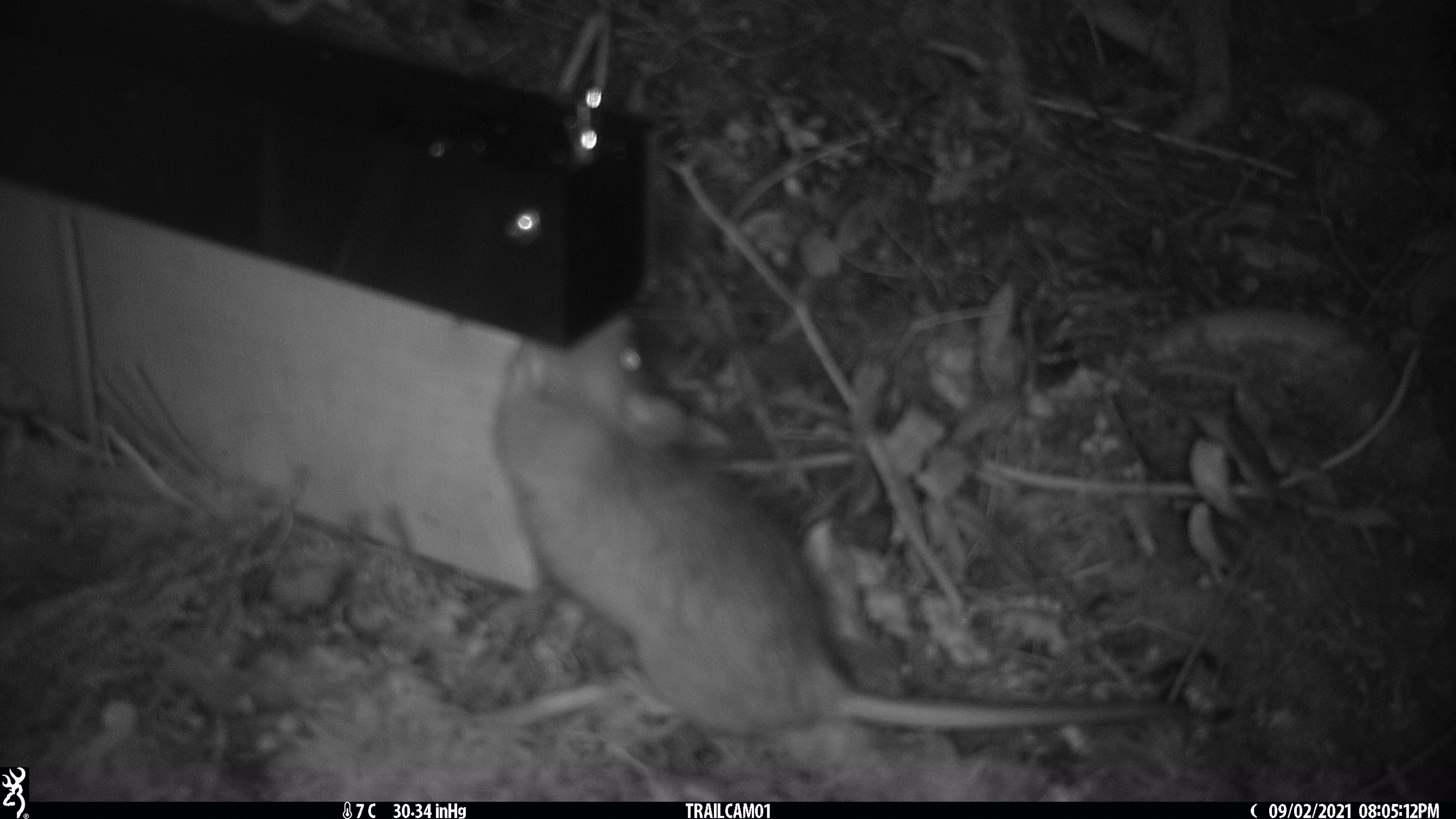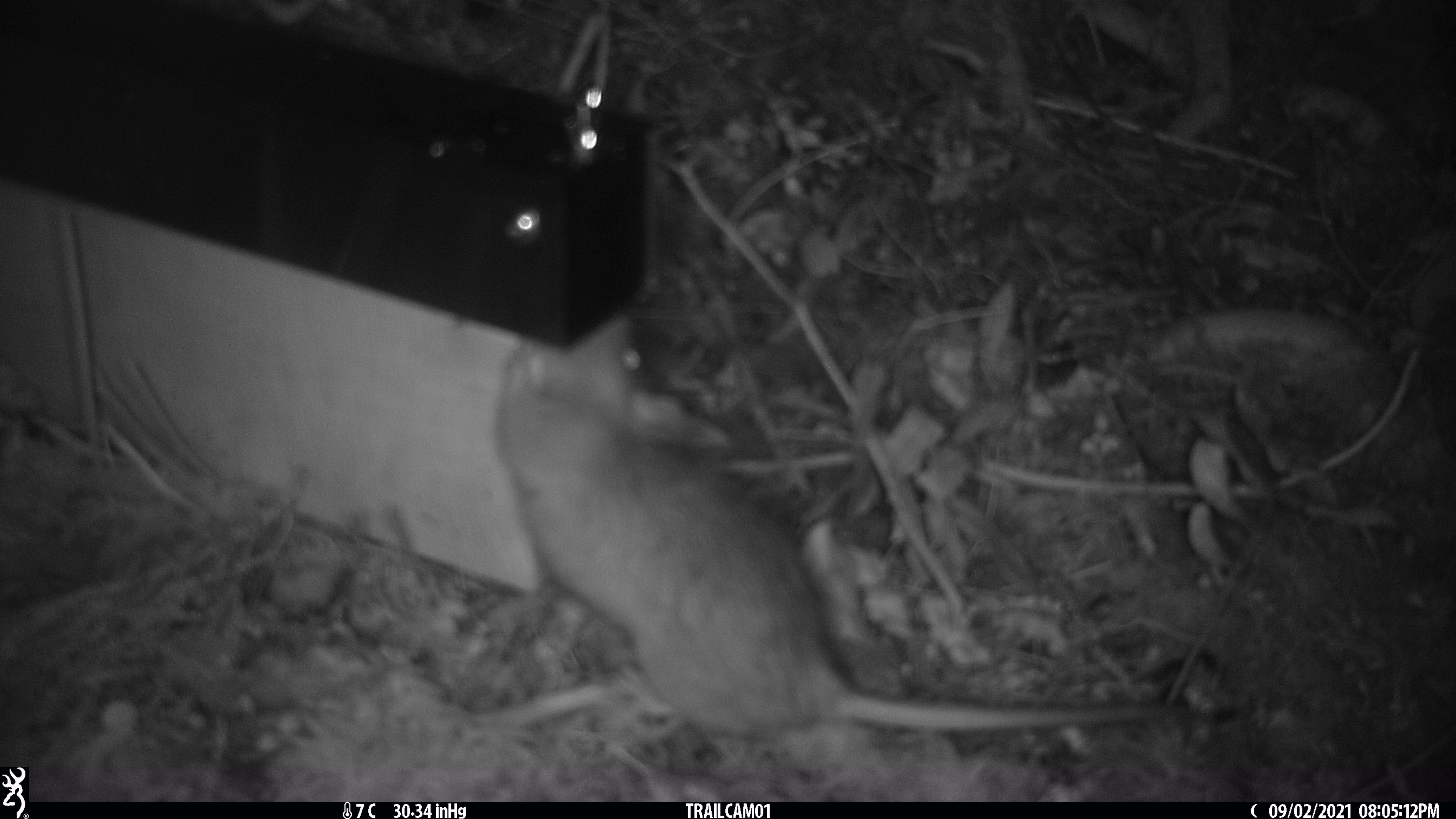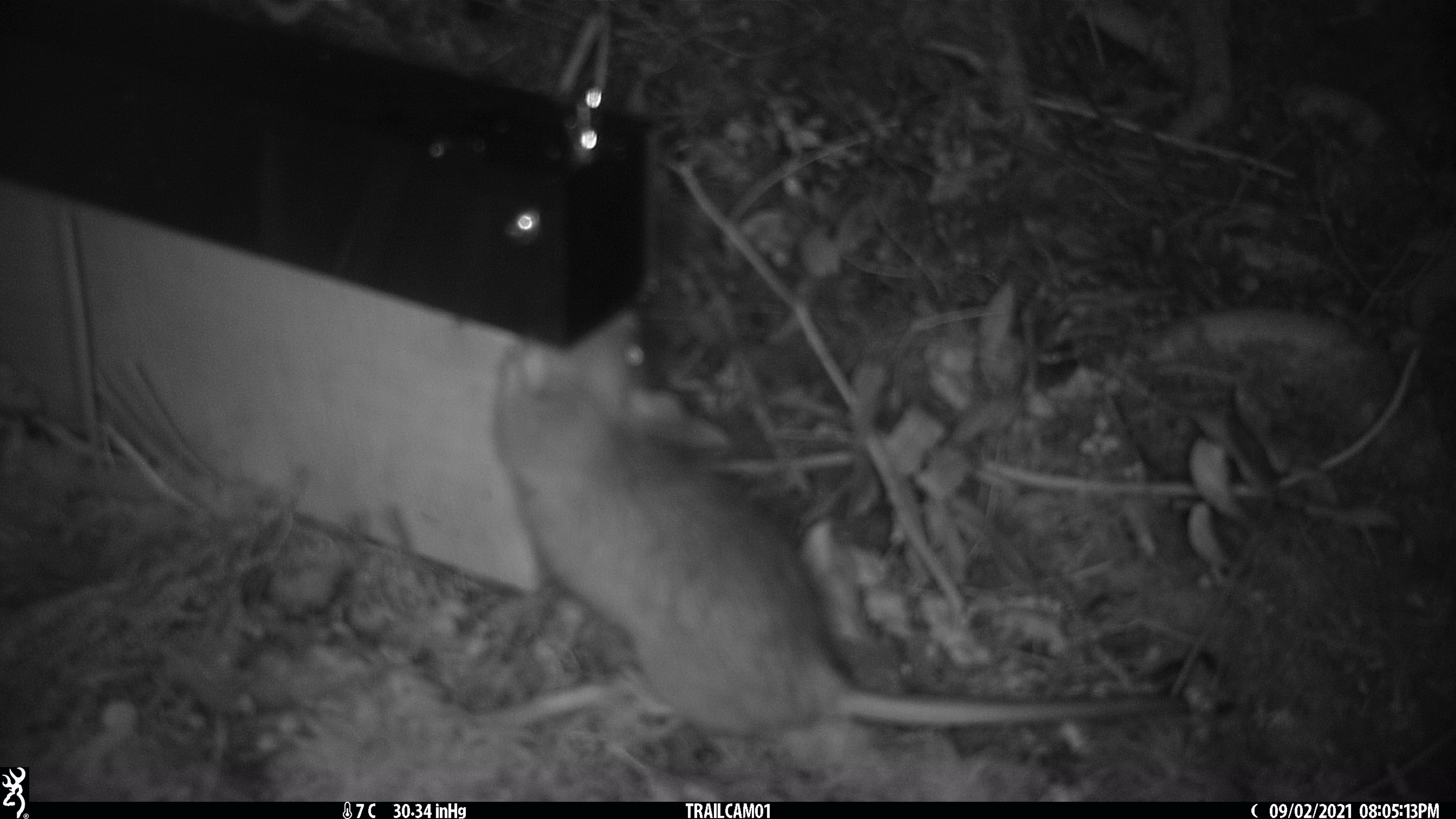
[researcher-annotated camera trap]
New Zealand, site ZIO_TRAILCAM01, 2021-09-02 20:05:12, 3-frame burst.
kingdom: Animalia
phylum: Chordata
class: Mammalia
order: Rodentia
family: Muridae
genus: Rattus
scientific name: Rattus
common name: rat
Rat (Rattus).